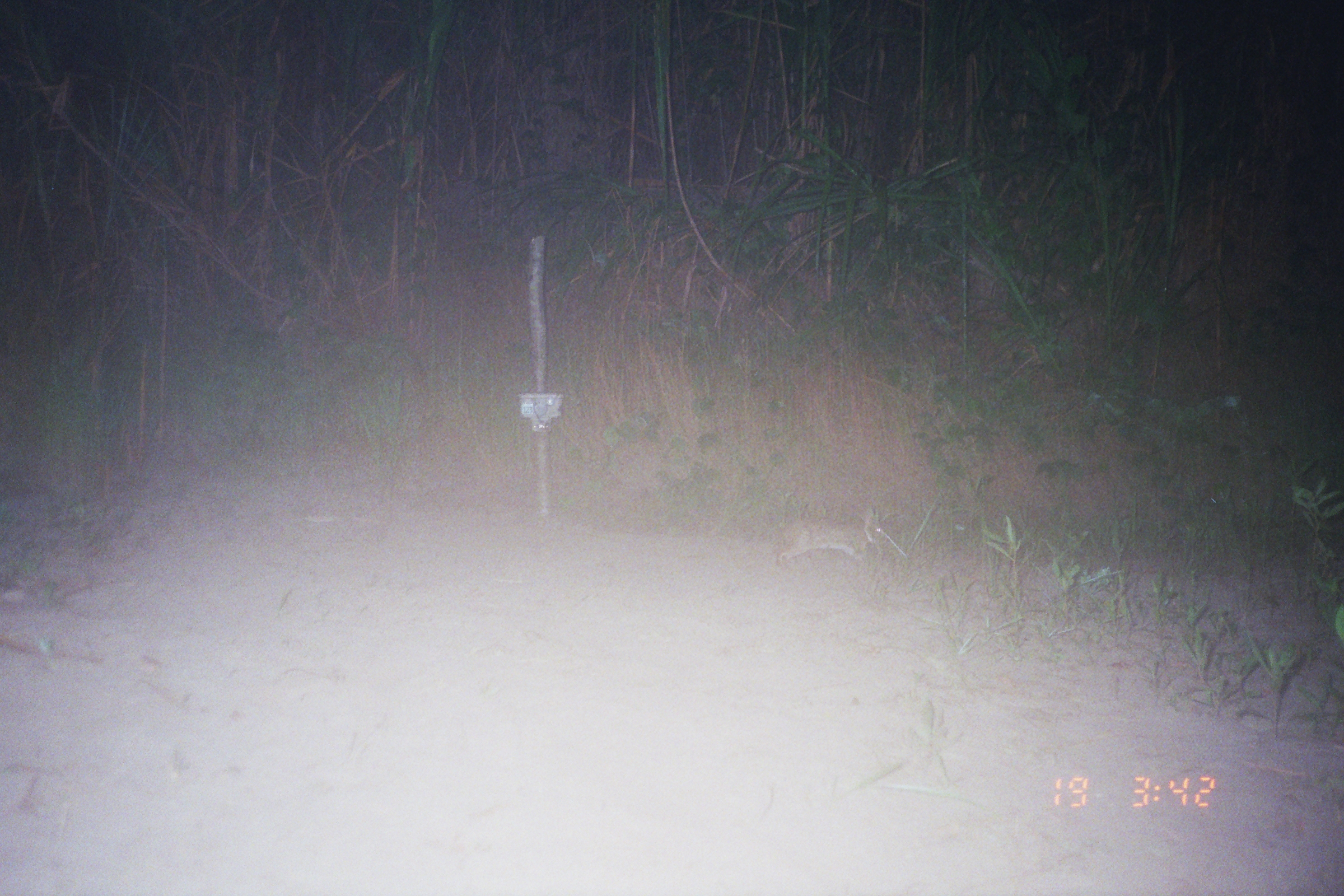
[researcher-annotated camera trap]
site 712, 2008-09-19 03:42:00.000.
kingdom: Animalia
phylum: Chordata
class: Mammalia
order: Lagomorpha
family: Leporidae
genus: Sylvilagus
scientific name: Sylvilagus brasiliensis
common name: tapeti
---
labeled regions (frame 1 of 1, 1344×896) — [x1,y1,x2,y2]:
sylvilagus brasiliensis: [777,508,886,572]